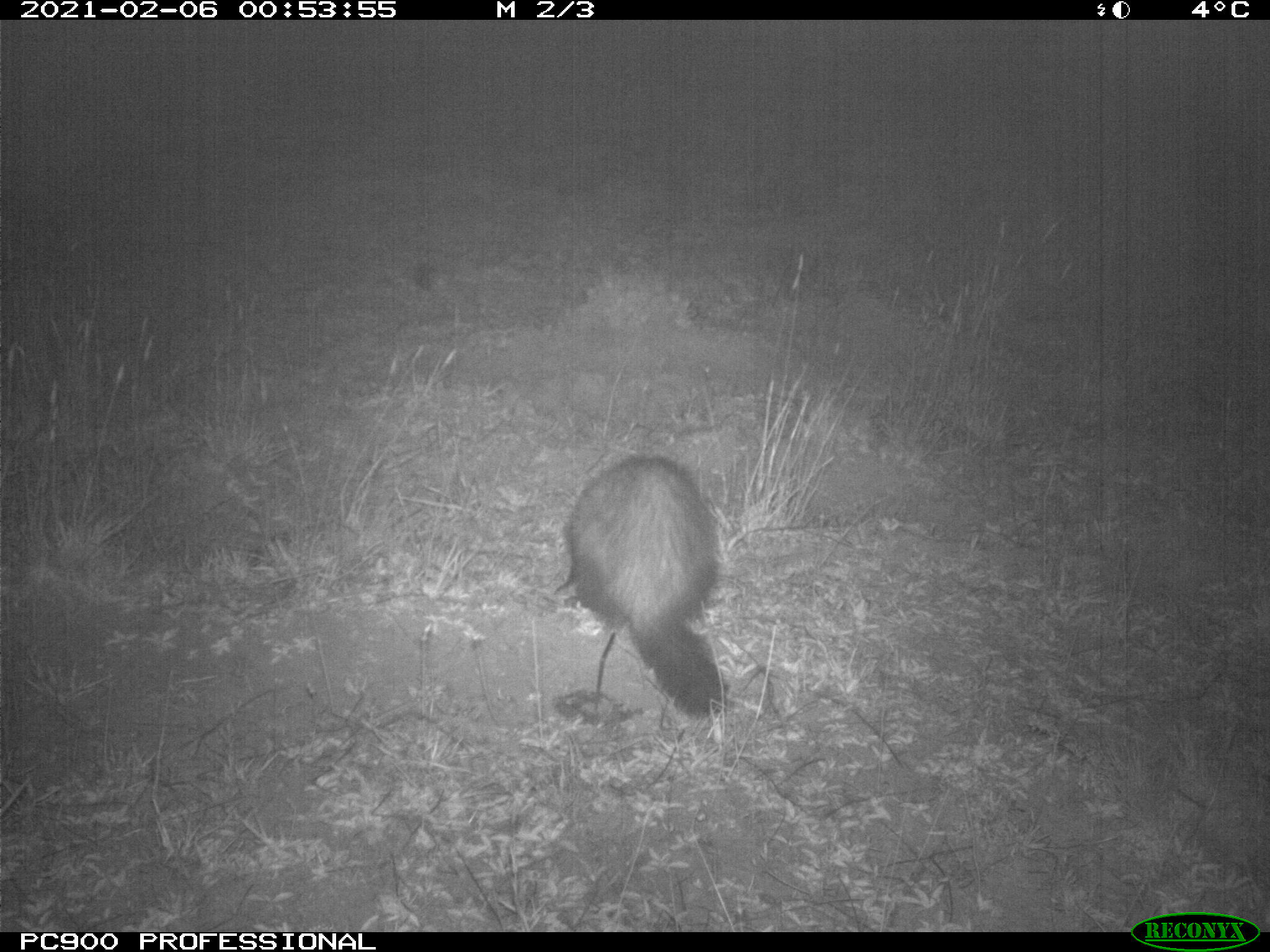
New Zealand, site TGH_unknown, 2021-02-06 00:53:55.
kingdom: Animalia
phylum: Chordata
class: Mammalia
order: Carnivora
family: Mustelidae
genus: Mustela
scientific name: Mustela furo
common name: ferret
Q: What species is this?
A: Ferret (Mustela furo).